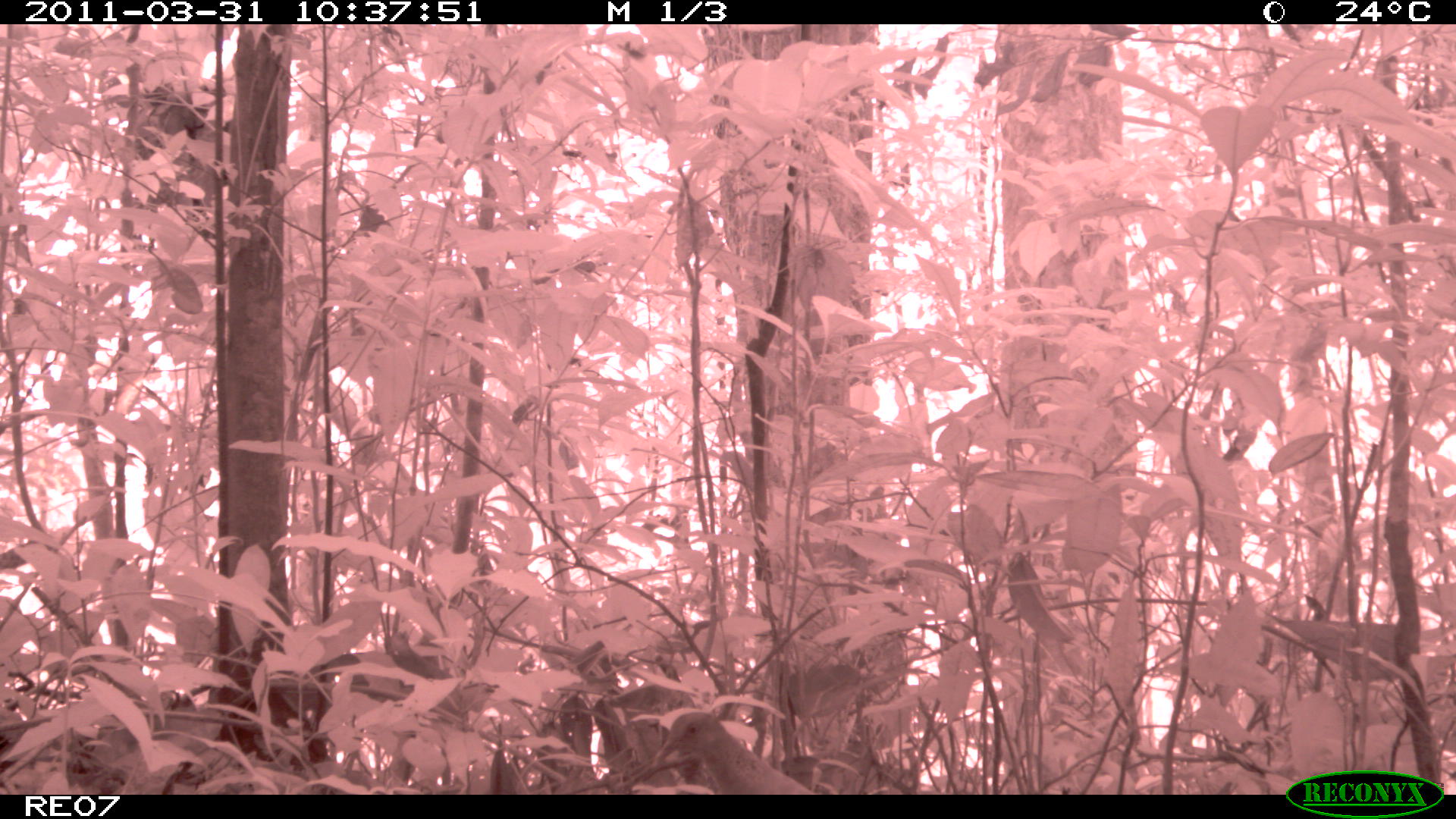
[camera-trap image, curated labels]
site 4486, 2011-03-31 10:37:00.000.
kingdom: Animalia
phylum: Chordata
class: Aves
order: Columbiformes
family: Columbidae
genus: Streptopelia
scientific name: Streptopelia picturata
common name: malagasy turtle dove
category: nesoenas picturata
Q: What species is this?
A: Nesoenas picturata (malagasy turtle dove) (Streptopelia picturata).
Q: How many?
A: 1.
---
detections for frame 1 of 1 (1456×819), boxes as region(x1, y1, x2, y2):
nesoenas picturata: region(642, 709, 820, 794)